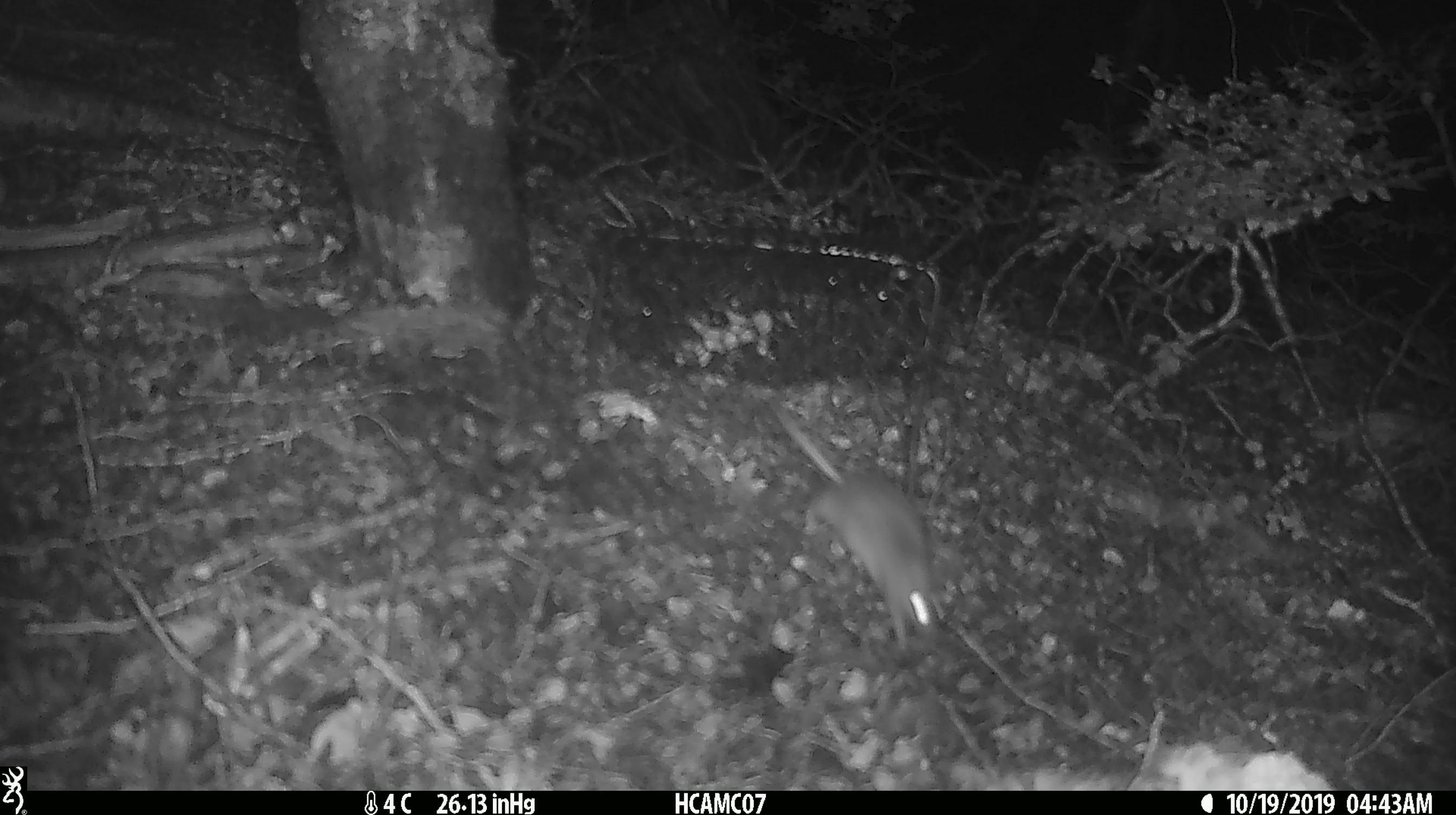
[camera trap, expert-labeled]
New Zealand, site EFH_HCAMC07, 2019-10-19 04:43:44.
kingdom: Animalia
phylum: Chordata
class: Mammalia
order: Rodentia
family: Muridae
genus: Mus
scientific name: Mus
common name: mouse